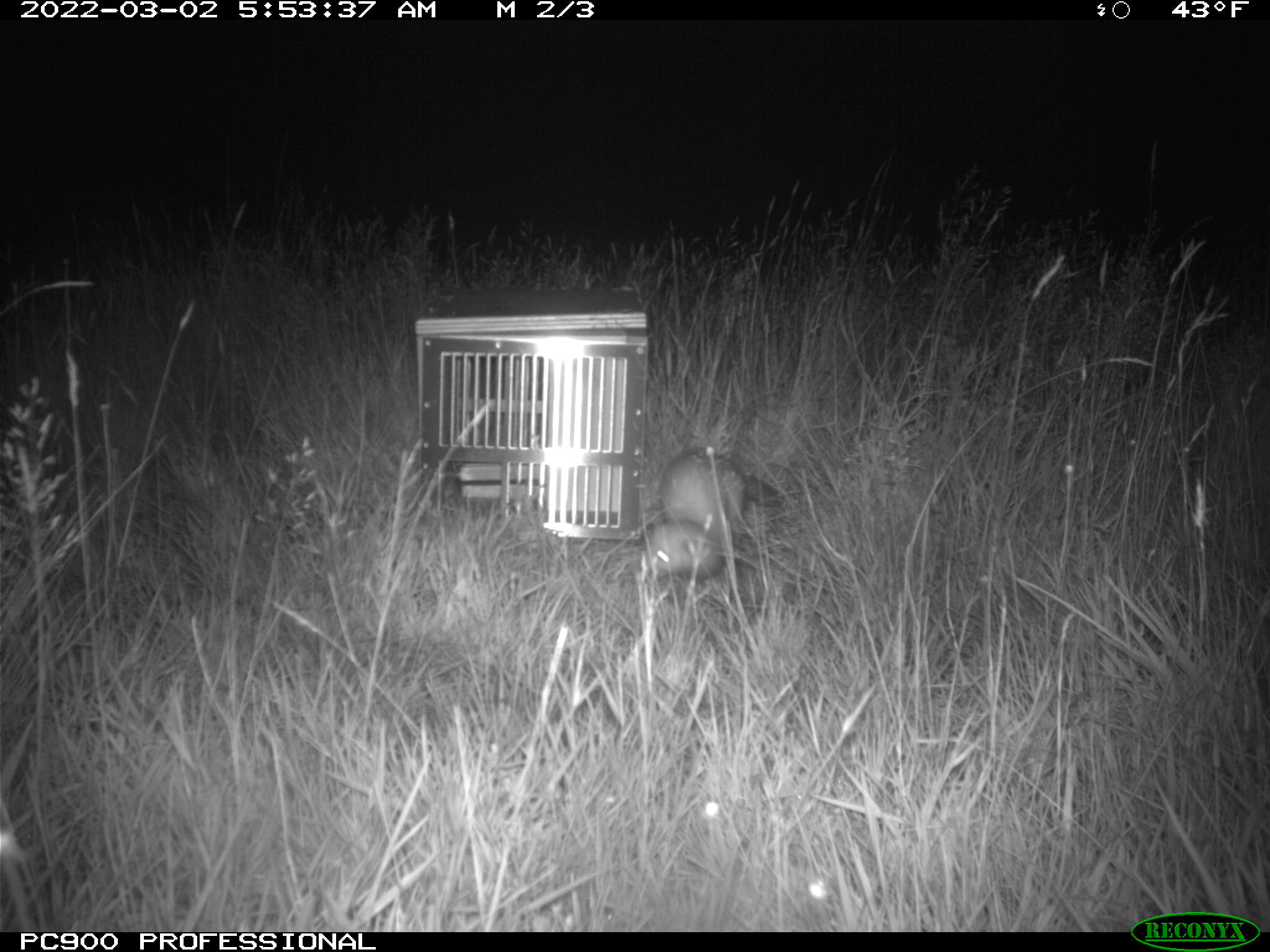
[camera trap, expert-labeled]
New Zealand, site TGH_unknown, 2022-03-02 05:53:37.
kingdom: Animalia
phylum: Chordata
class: Mammalia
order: Carnivora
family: Mustelidae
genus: Mustela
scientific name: Mustela furo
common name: ferret